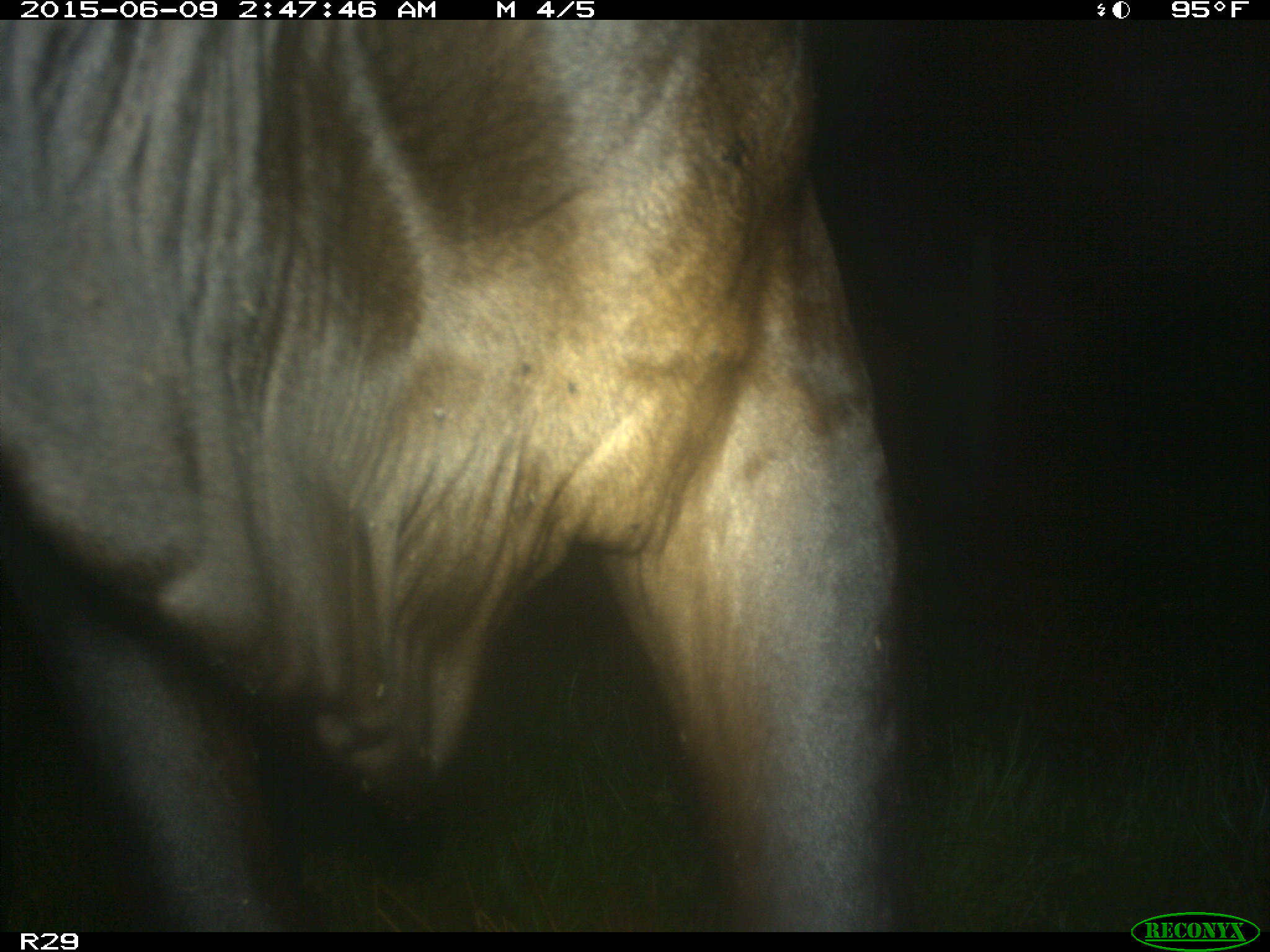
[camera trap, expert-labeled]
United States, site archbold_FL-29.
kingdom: Animalia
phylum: Chordata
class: Mammalia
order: Artiodactyla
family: Bovidae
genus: Bos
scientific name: Bos taurus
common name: domestic cow